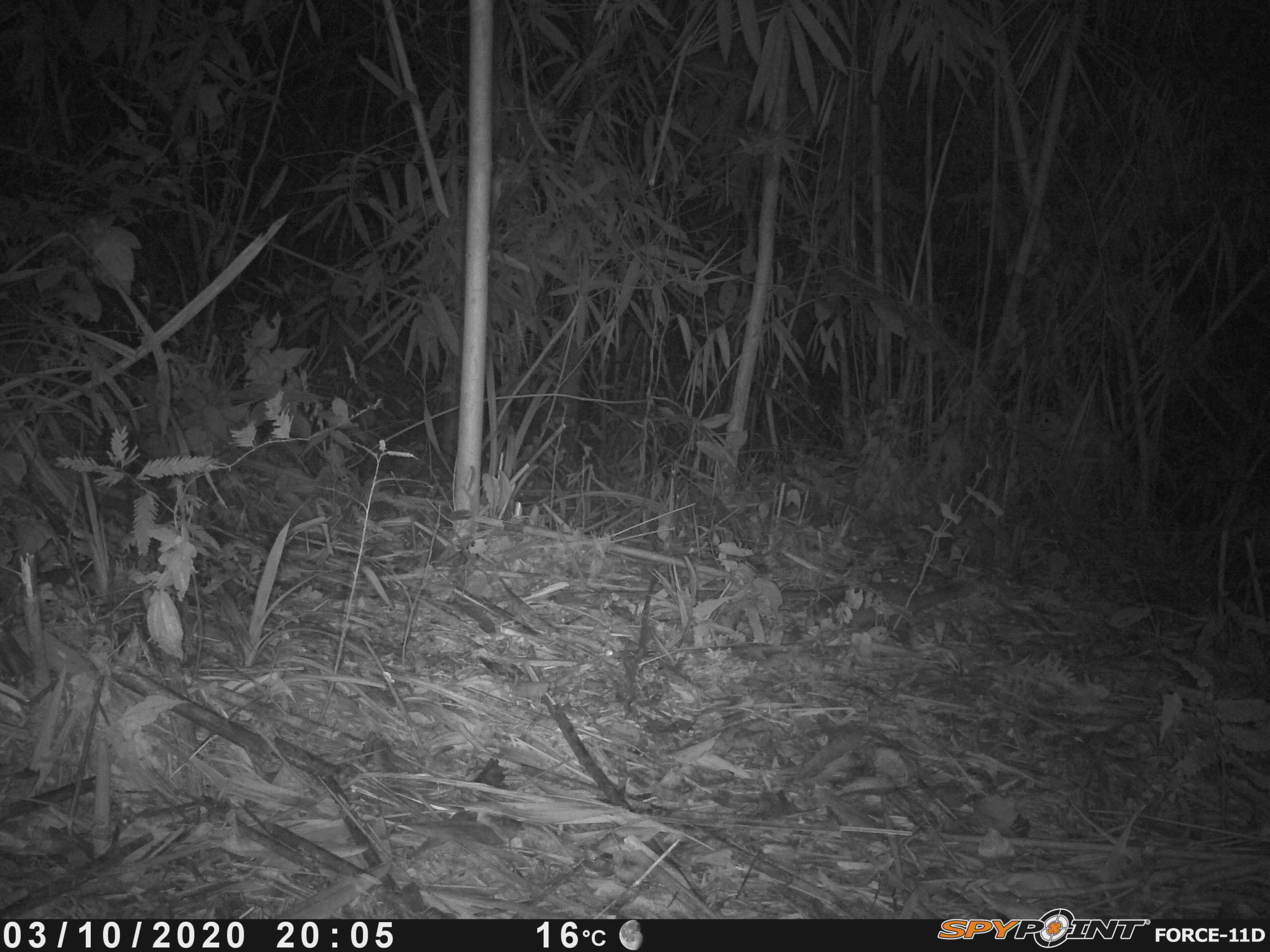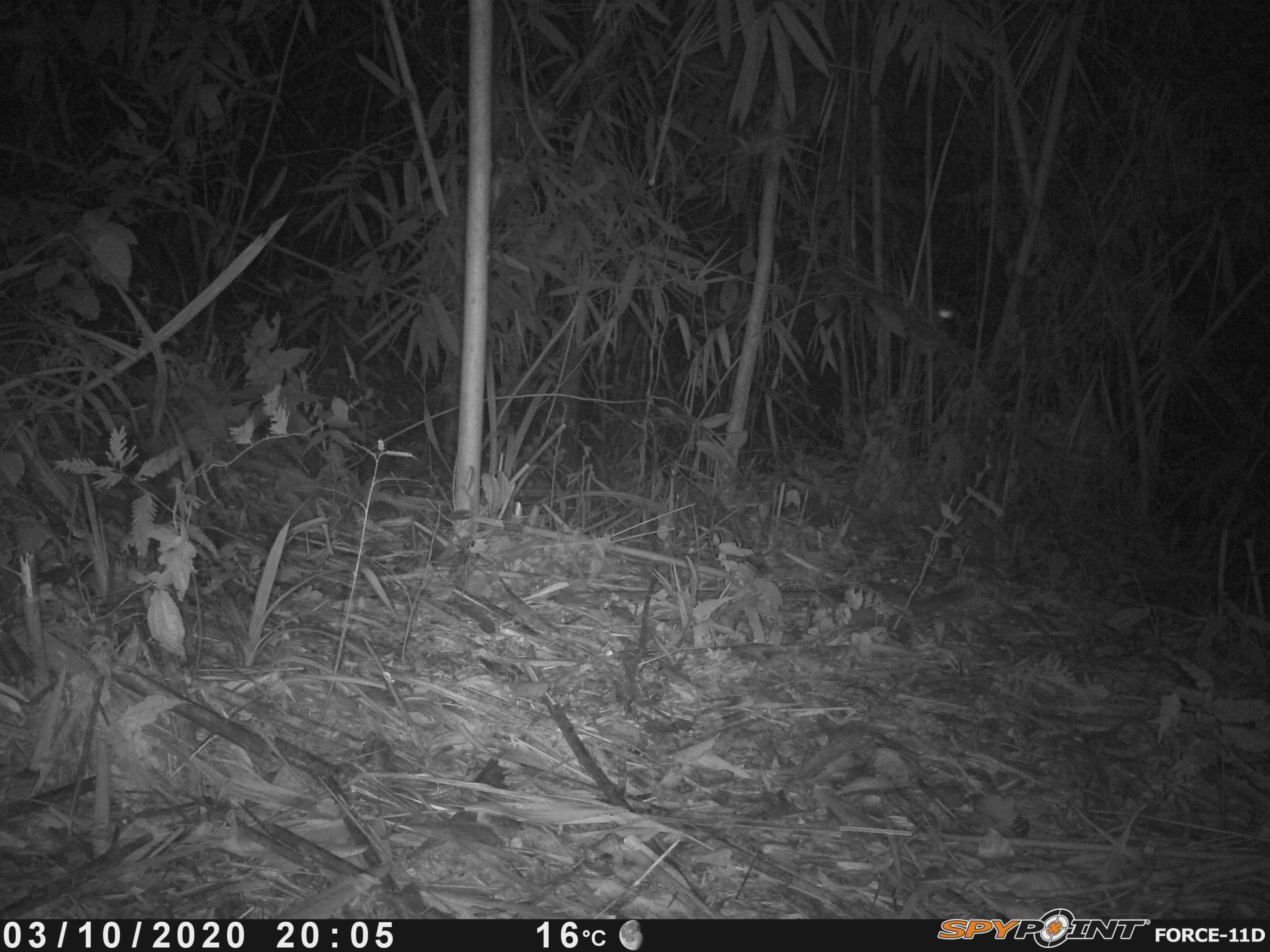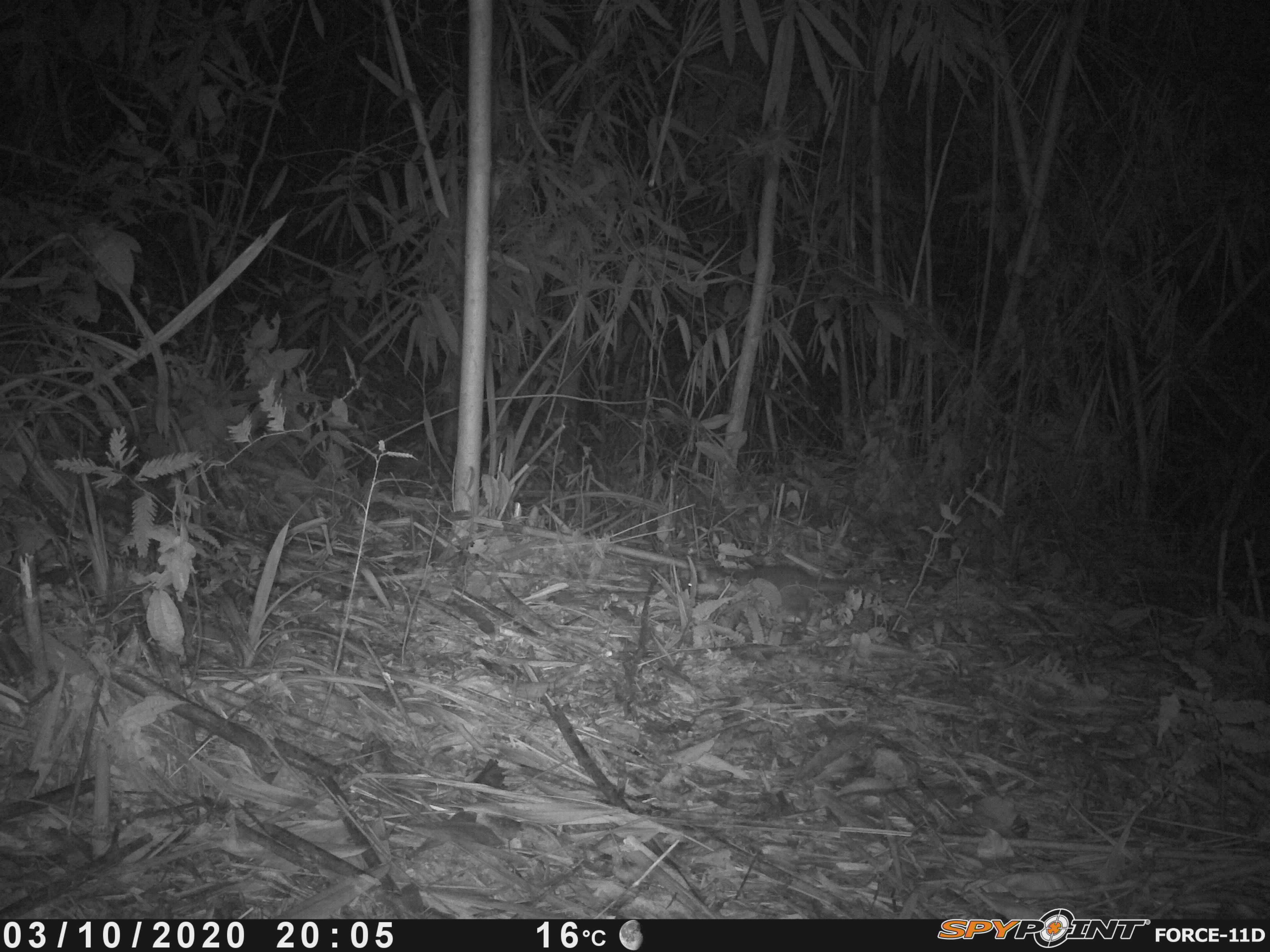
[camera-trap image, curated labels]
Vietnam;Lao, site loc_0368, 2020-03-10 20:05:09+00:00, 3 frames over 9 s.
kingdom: Animalia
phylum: Chordata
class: Mammalia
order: Carnivora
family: Mustelidae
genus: Melogale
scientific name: Melogale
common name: ferret badger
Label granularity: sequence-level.